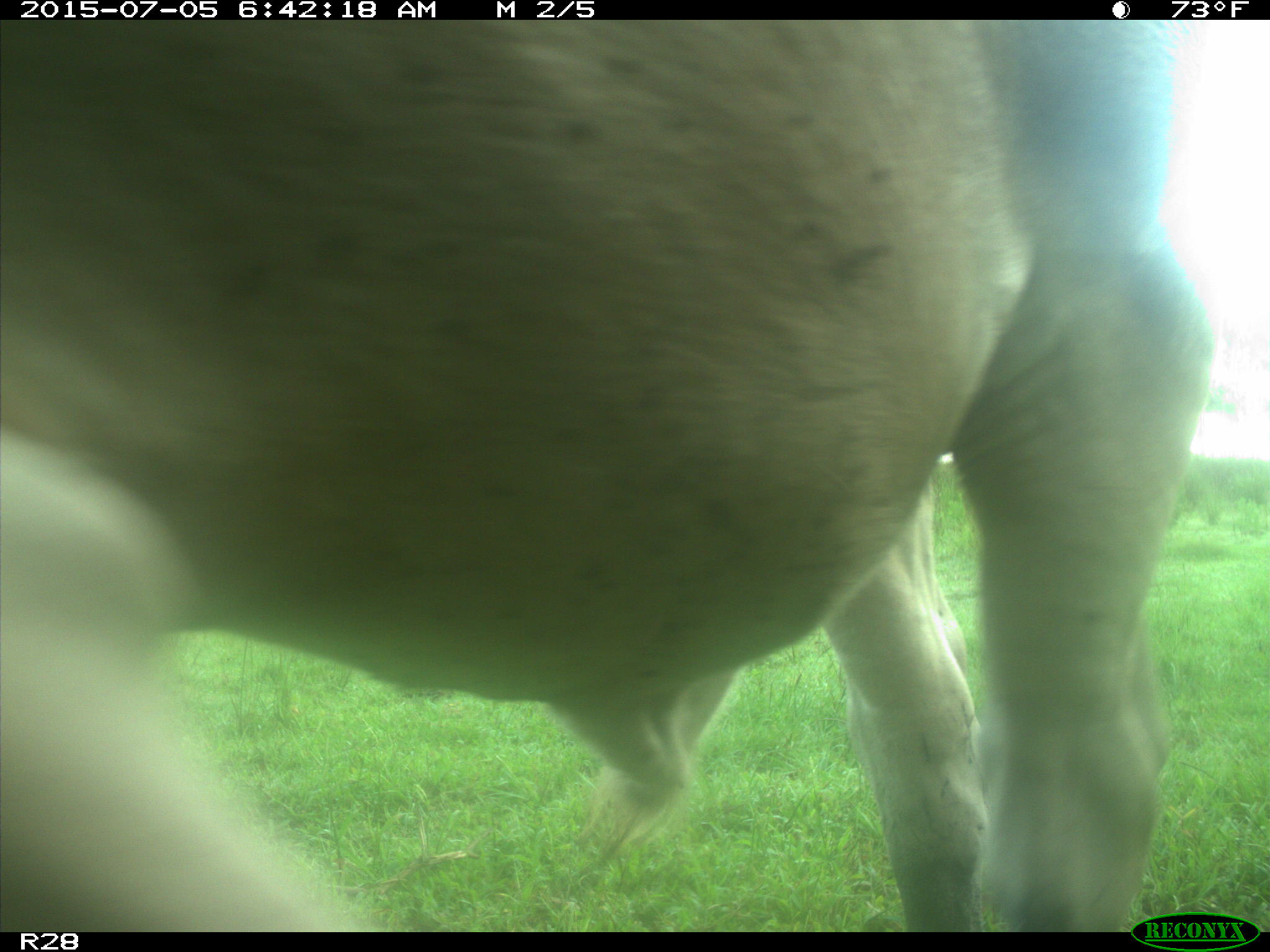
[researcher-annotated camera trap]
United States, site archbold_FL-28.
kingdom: Animalia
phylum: Chordata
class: Mammalia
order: Artiodactyla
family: Bovidae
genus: Bos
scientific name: Bos taurus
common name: domestic cow